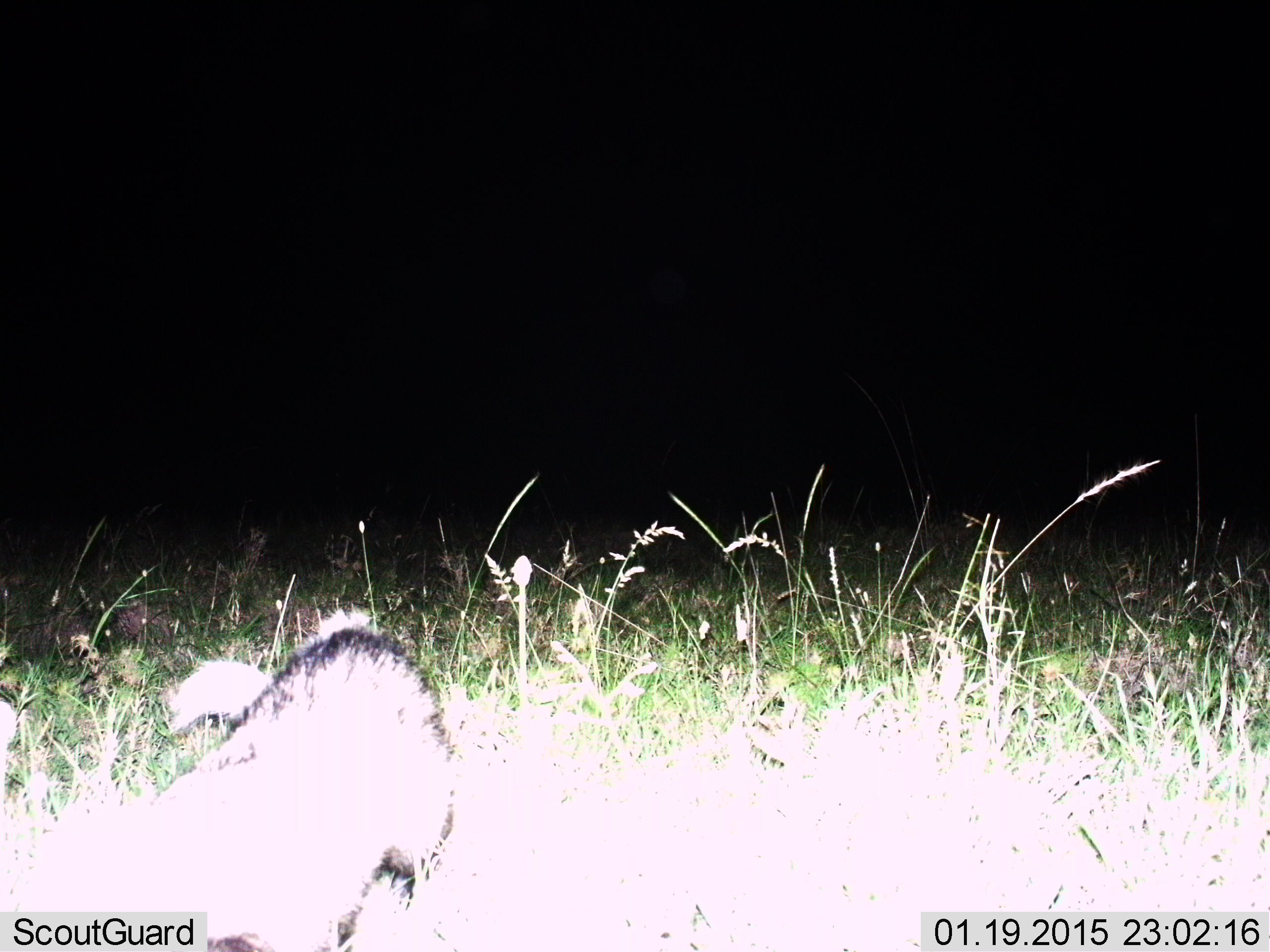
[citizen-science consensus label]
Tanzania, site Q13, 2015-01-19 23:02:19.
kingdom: Animalia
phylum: Chordata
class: Mammalia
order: Carnivora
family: Mustelidae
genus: Mellivora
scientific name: Mellivora capensis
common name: honey badger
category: honeybadger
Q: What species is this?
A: Honeybadger (honey badger) (Mellivora capensis).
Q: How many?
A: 1.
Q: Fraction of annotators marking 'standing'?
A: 25%.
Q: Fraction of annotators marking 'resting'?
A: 0%.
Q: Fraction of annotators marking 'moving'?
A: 75%.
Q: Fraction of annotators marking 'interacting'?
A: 0%.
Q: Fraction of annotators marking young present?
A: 0%.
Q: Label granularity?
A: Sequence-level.